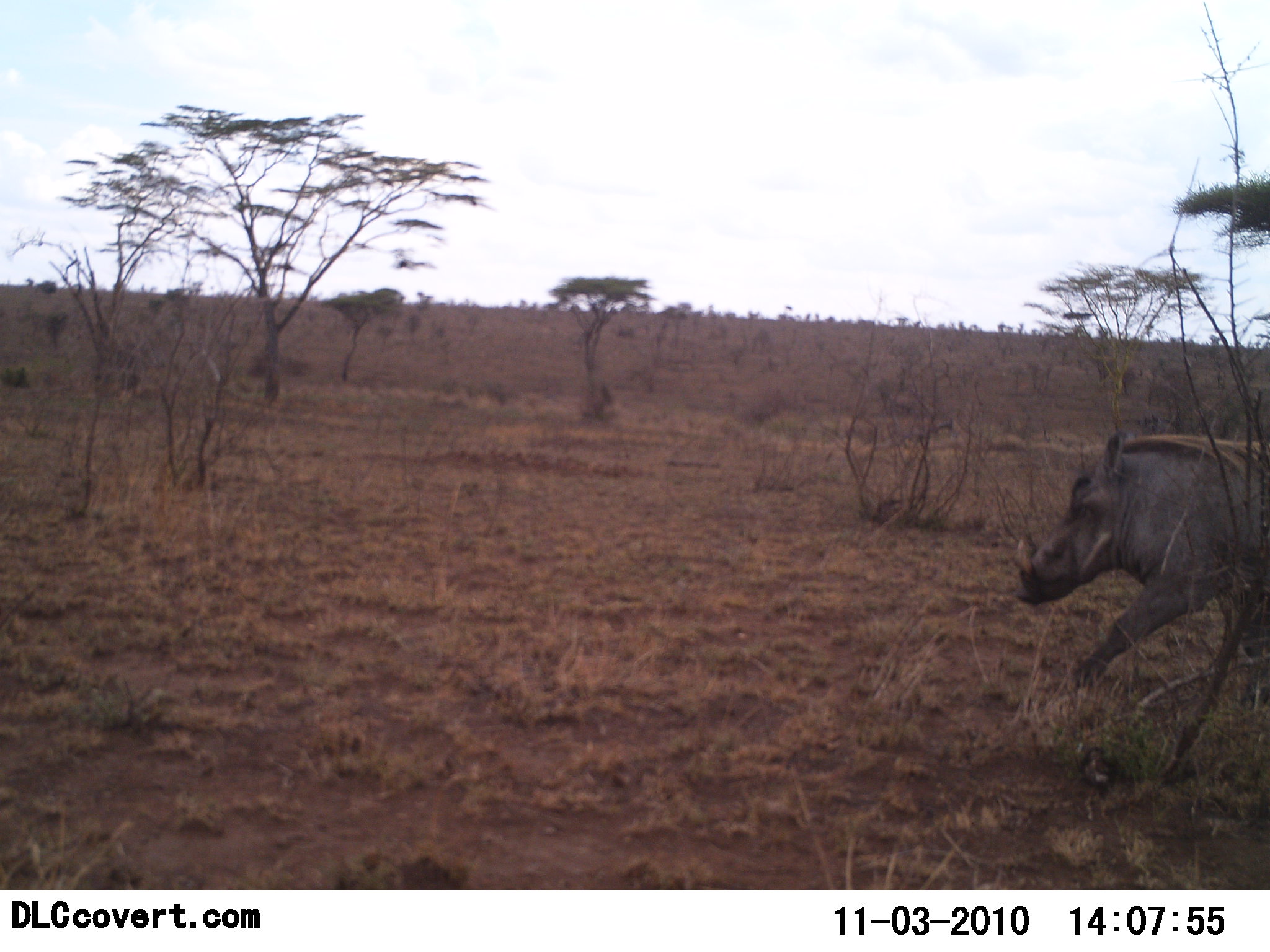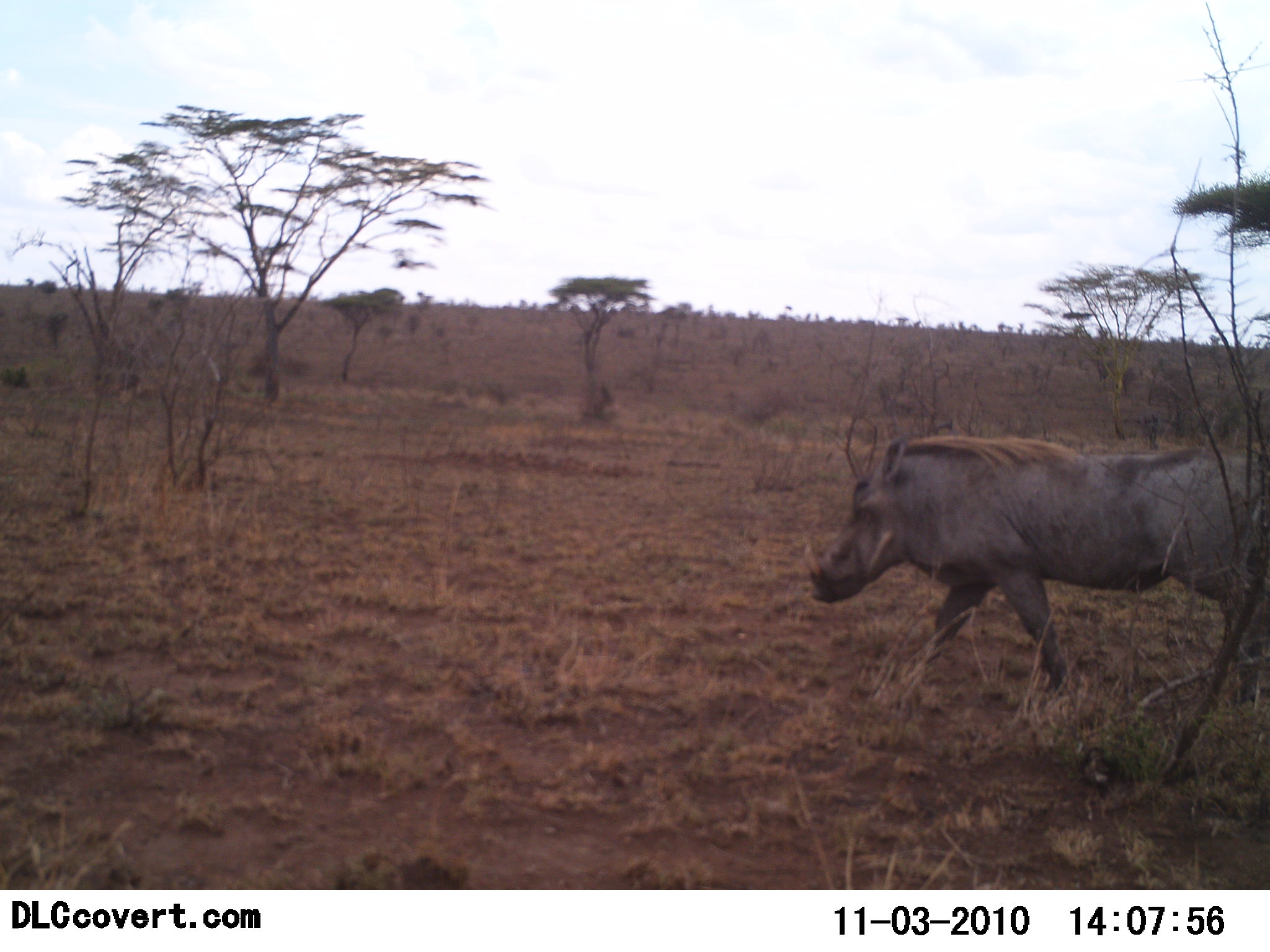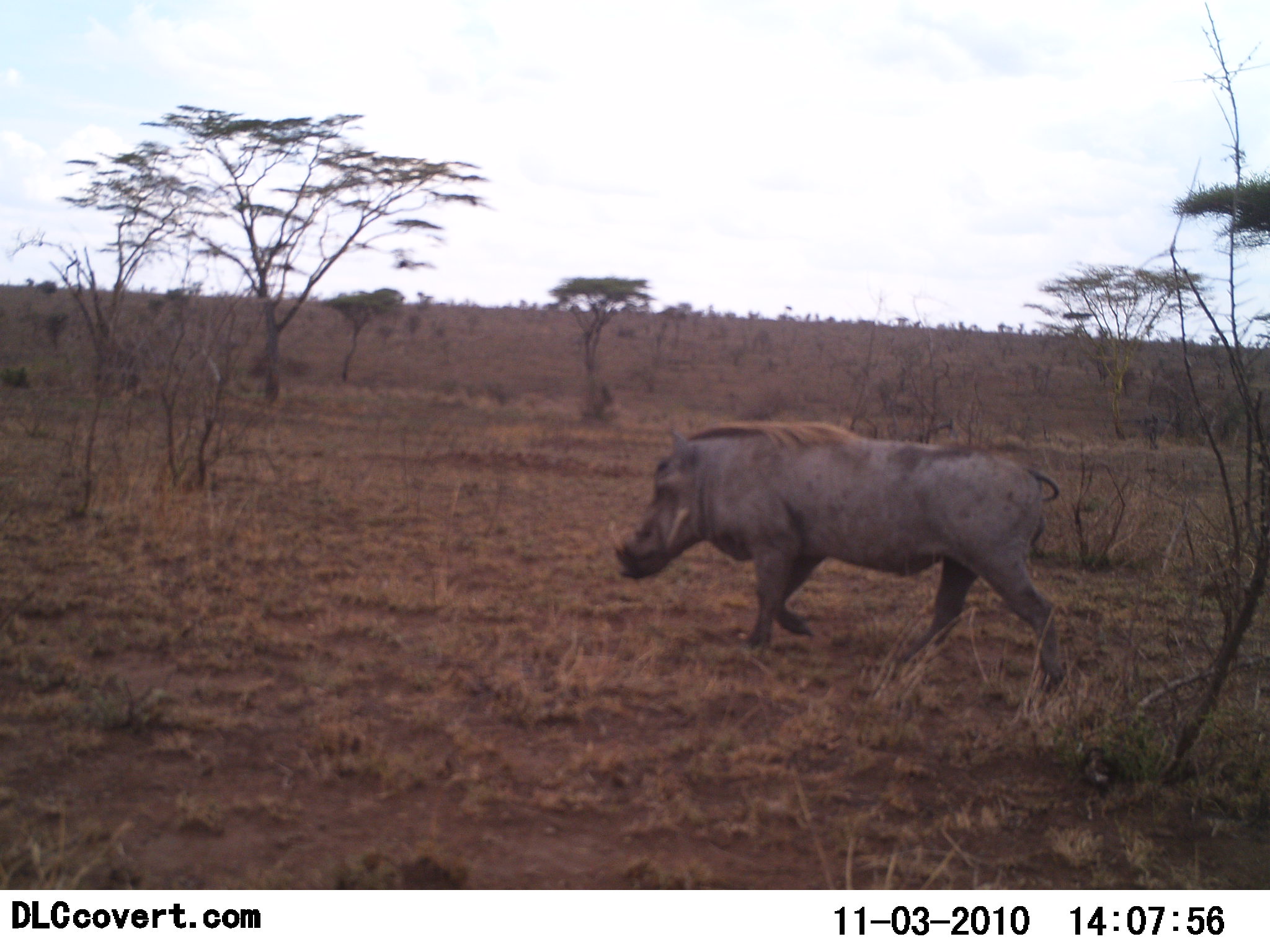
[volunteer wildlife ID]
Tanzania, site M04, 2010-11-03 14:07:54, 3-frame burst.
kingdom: Animalia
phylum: Chordata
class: Mammalia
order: Artiodactyla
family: Suidae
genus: Phacochoerus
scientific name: Phacochoerus africanus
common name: warthog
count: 1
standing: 0%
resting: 0%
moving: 100%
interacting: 0%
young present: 0%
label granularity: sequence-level